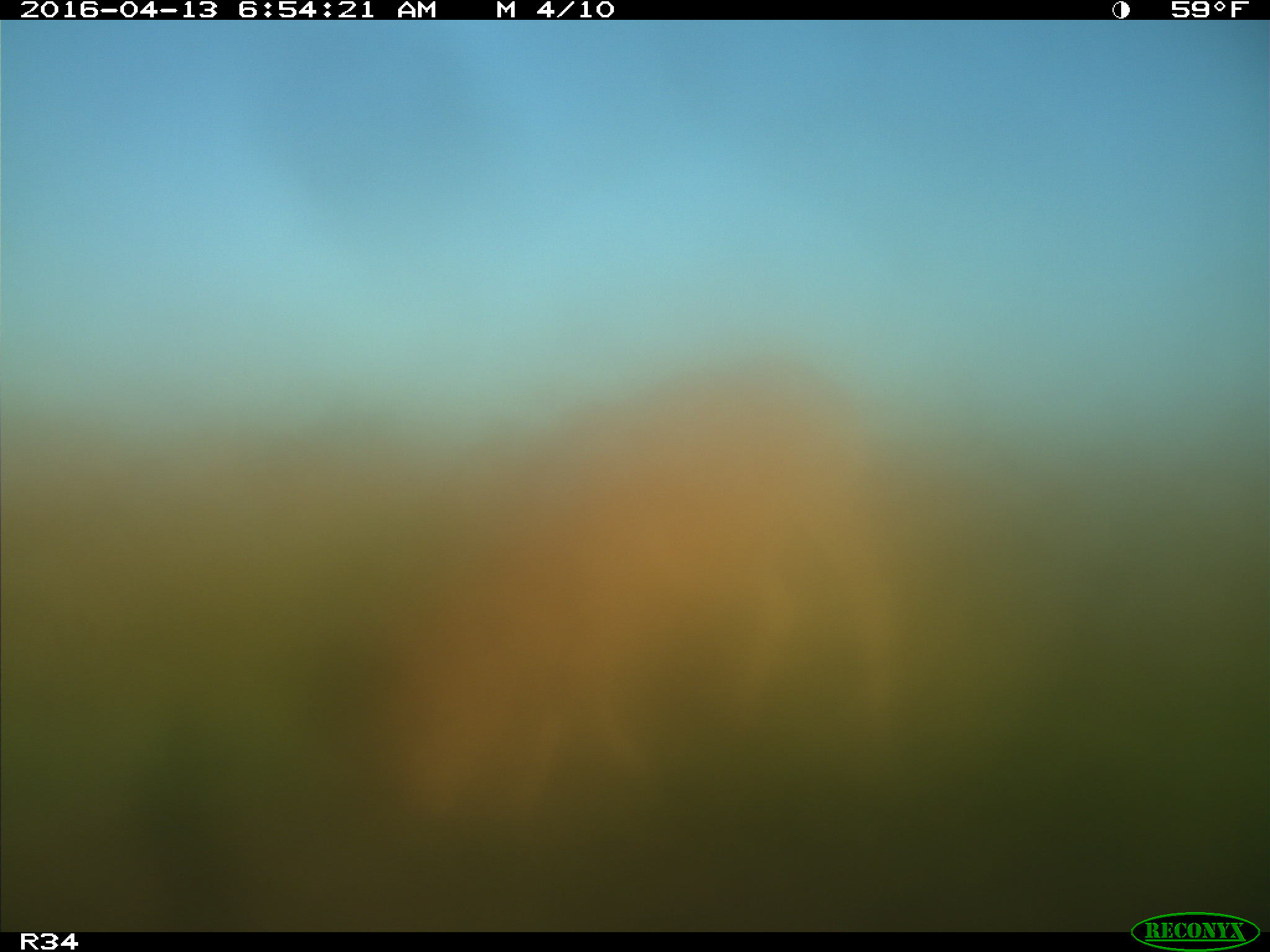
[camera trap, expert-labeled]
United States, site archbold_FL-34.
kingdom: Animalia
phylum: Chordata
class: Mammalia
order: Artiodactyla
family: Bovidae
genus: Bos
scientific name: Bos taurus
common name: domestic cow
Bos taurus (domestic cow).